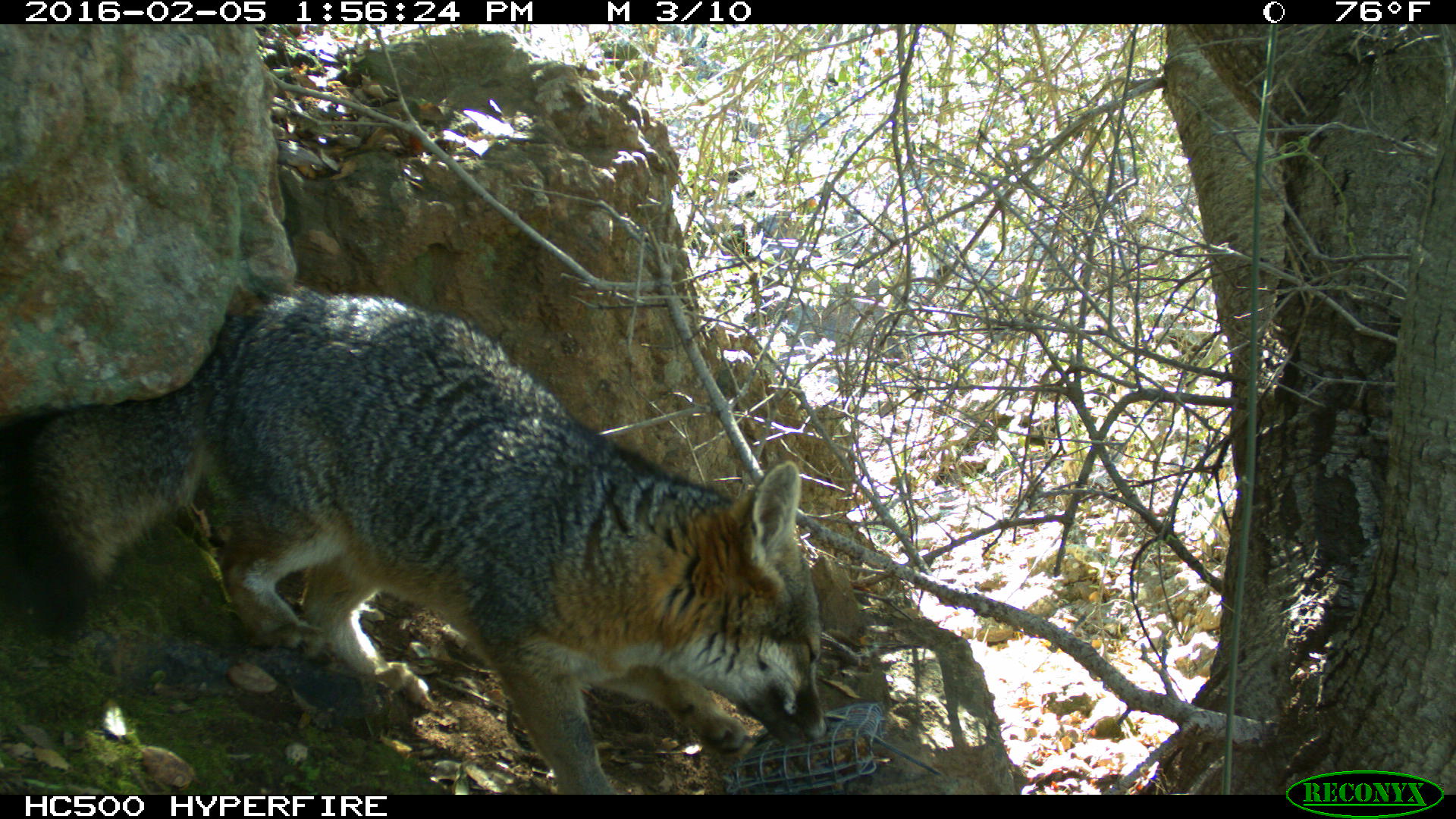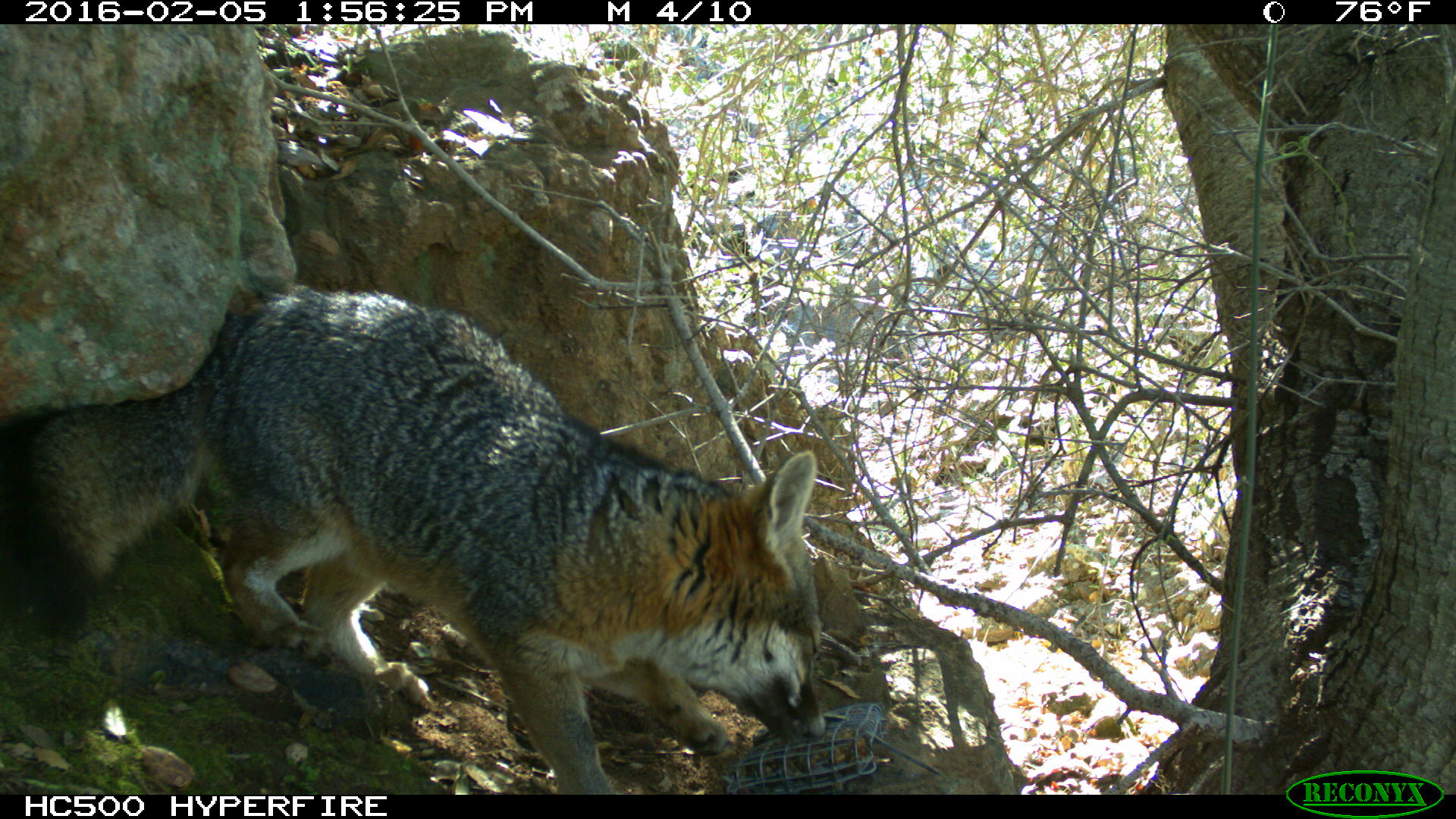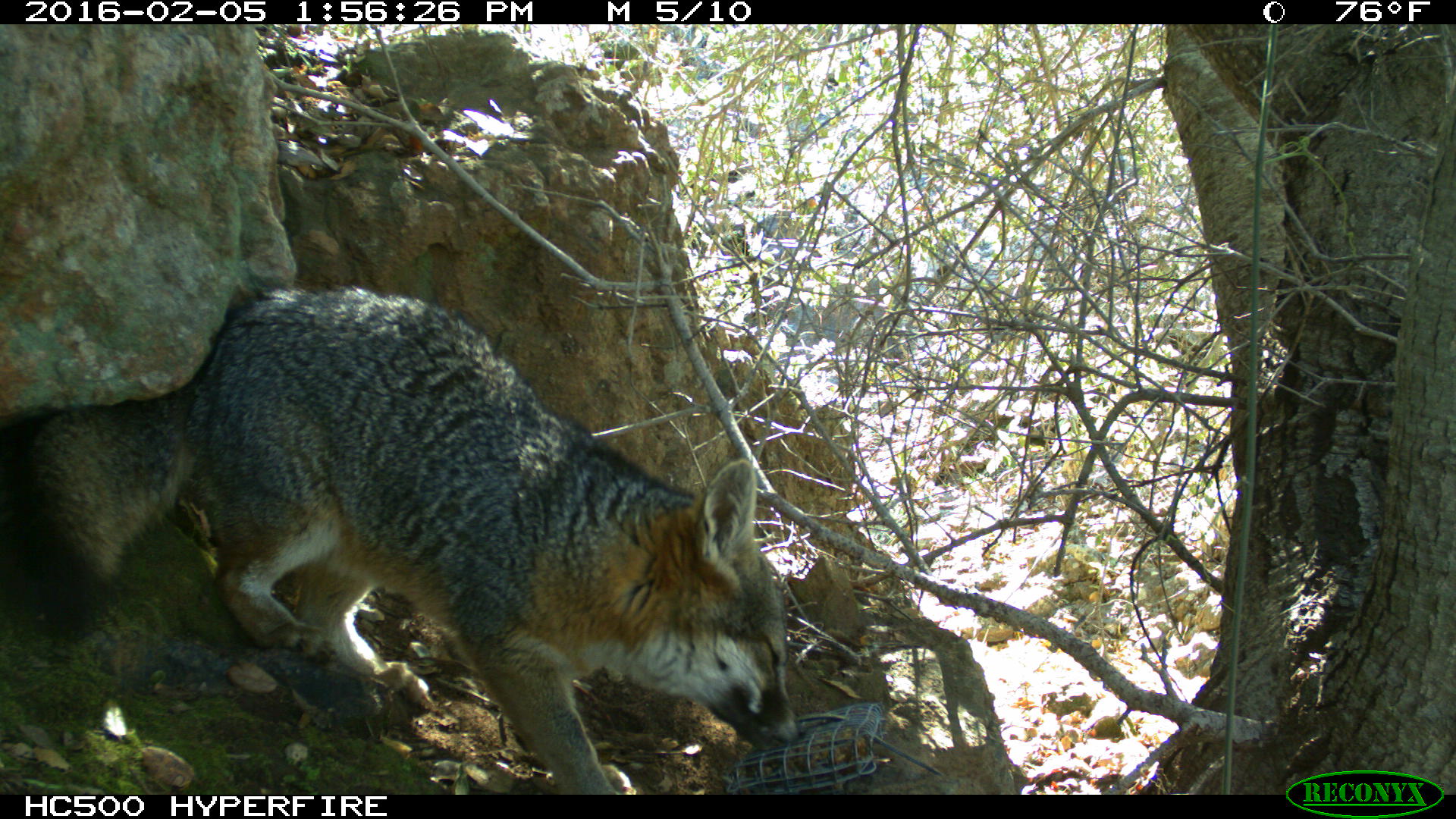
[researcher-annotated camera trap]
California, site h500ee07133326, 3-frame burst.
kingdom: Animalia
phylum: Chordata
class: Mammalia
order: Carnivora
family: Canidae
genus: Urocyon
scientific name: Urocyon littoralis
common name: island fox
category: fox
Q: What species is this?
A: Fox (island fox) (Urocyon littoralis).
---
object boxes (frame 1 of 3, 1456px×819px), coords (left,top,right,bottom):
fox: (0,288,831,793)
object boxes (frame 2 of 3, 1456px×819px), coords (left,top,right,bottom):
fox: (0,284,832,795)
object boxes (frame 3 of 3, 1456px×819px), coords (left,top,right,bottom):
fox: (4,284,803,795)